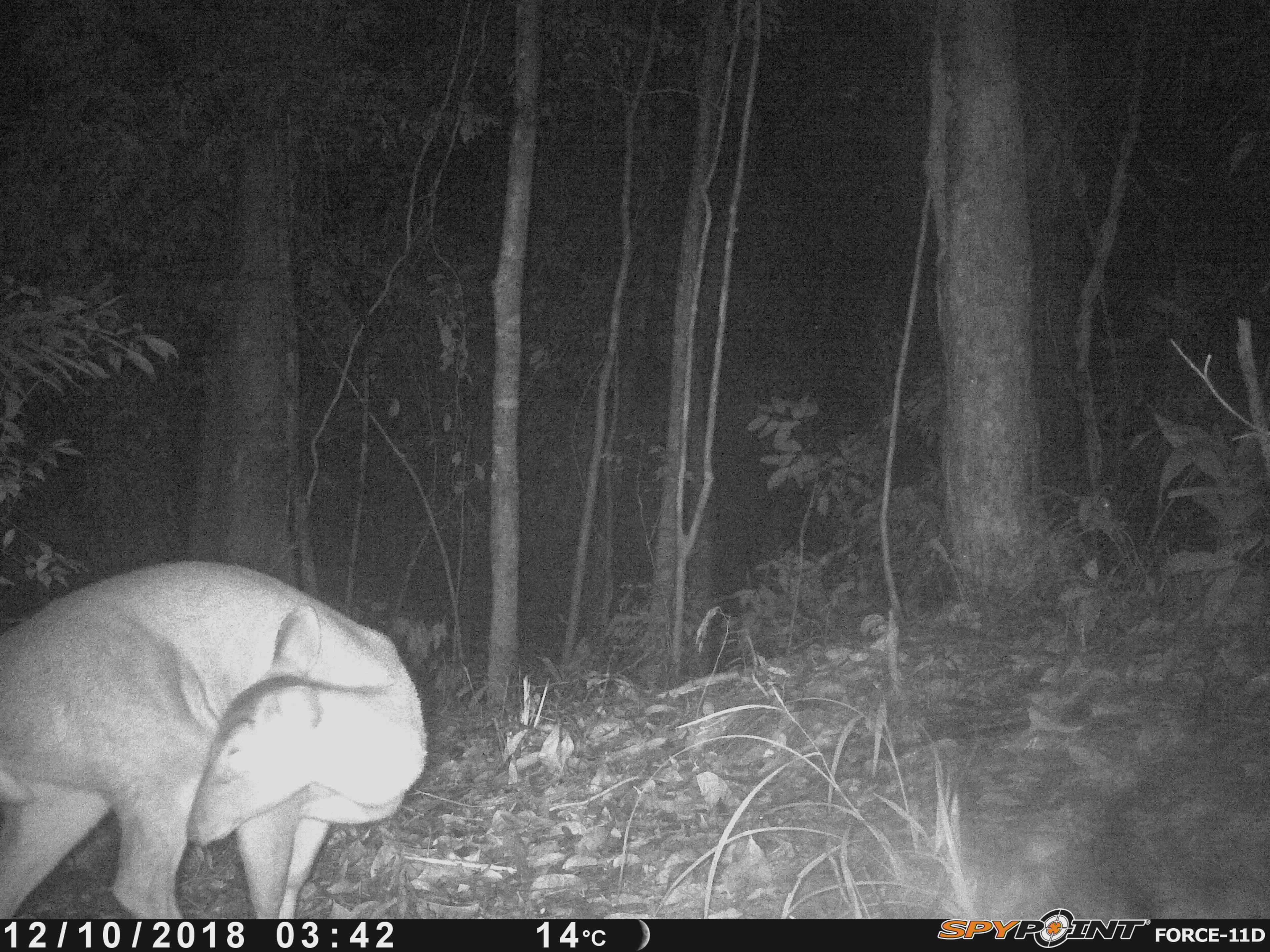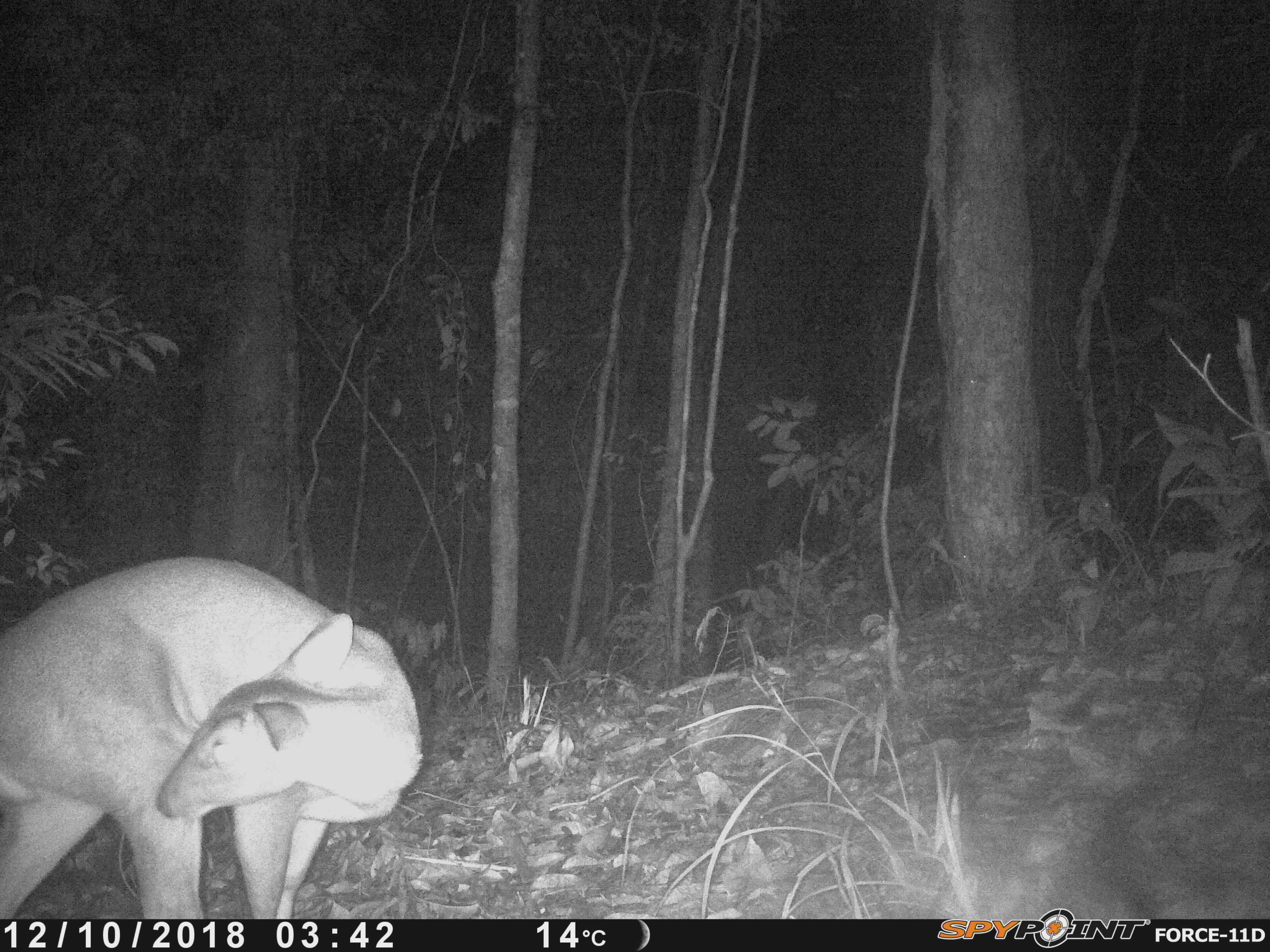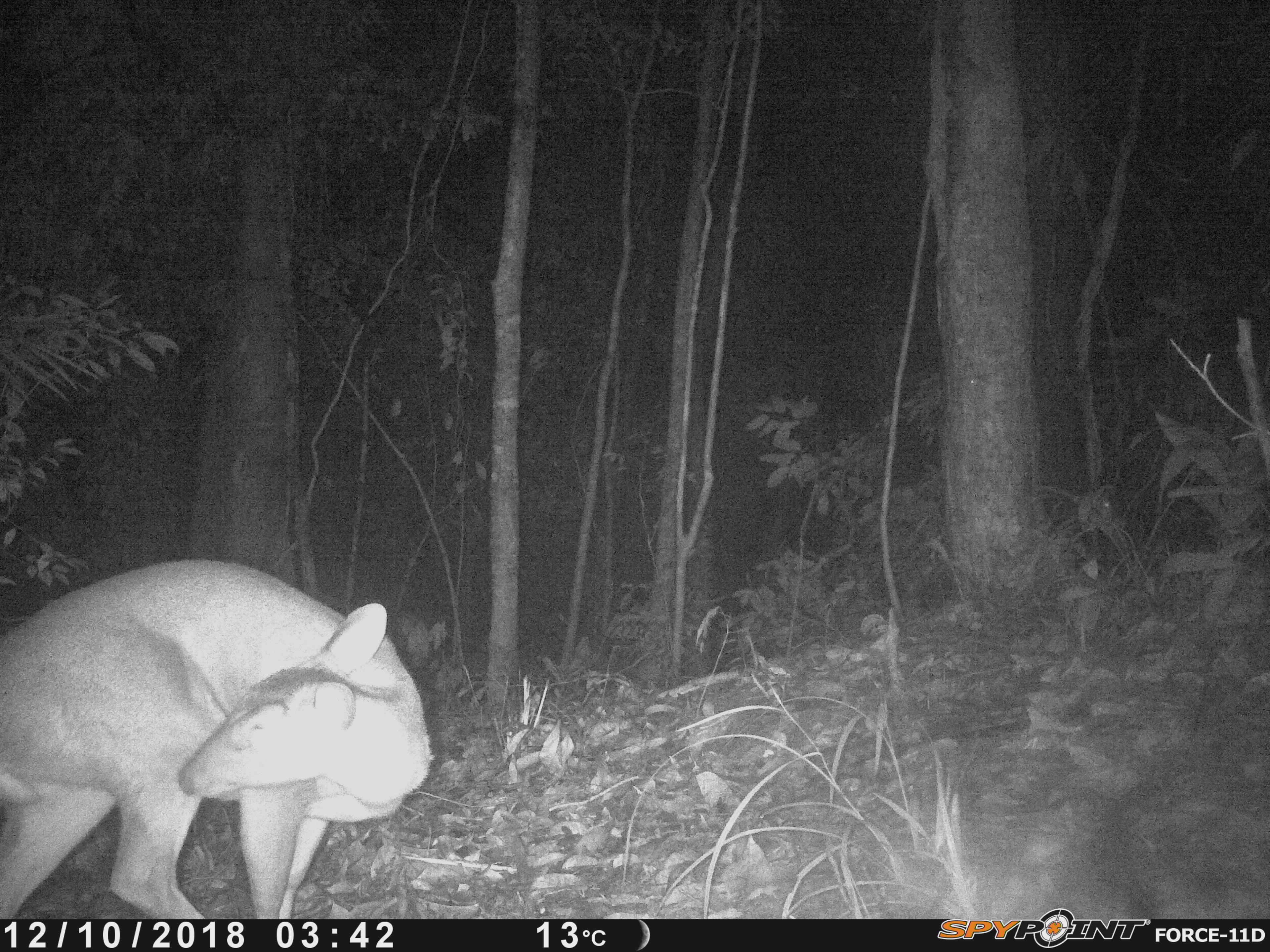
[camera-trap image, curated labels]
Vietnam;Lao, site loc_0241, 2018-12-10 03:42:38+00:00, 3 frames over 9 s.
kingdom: Animalia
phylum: Chordata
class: Mammalia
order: Artiodactyla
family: Cervidae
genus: Muntiacus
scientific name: Muntiacus vuquangensis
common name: large-antlered muntjac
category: large antlered muntjac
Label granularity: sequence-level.